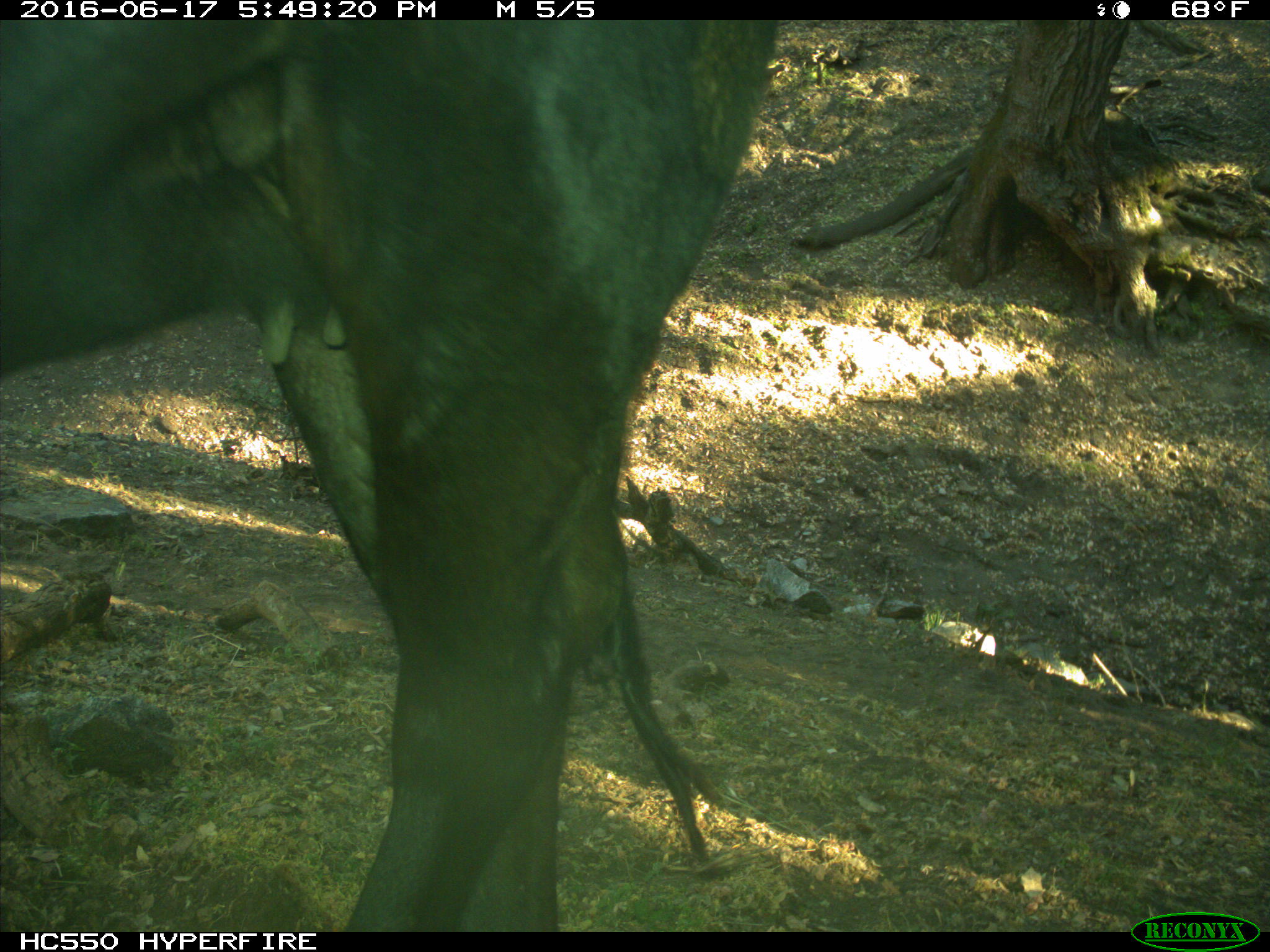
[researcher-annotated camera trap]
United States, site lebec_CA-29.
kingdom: Animalia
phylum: Chordata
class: Mammalia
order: Artiodactyla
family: Bovidae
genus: Bos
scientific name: Bos taurus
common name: domestic cow